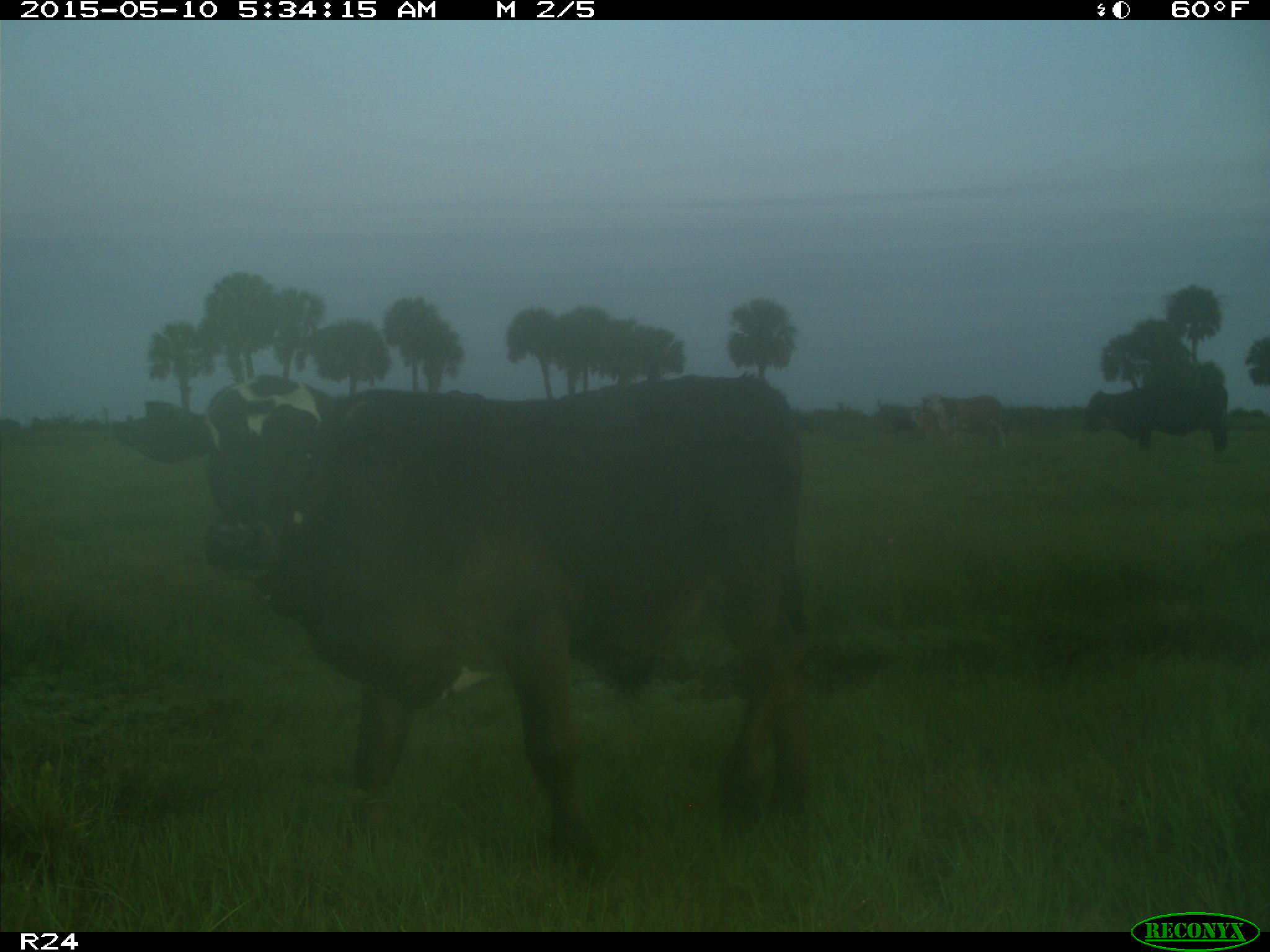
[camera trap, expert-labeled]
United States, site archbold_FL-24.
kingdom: Animalia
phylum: Chordata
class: Mammalia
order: Artiodactyla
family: Bovidae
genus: Bos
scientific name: Bos taurus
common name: domestic cow